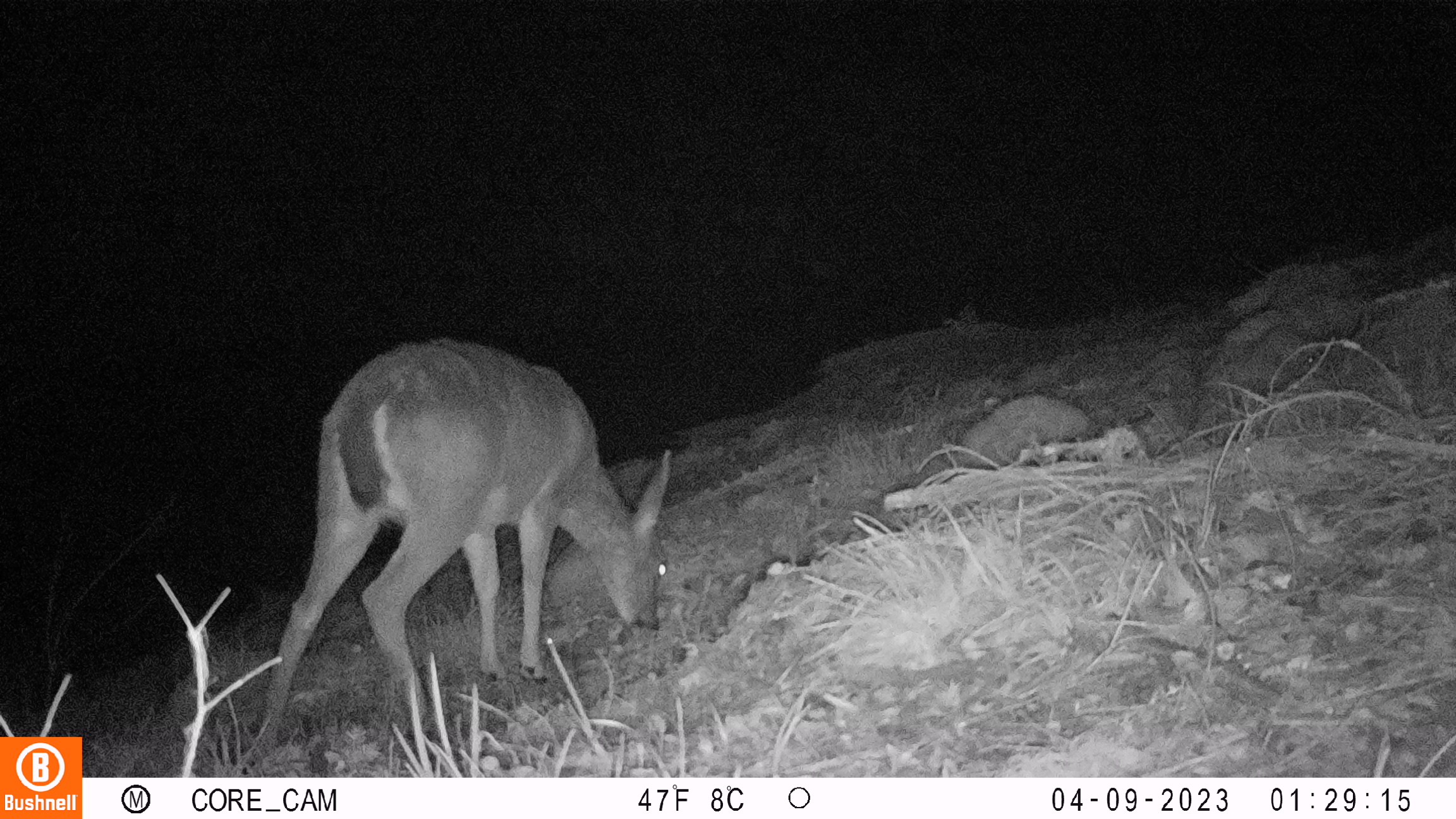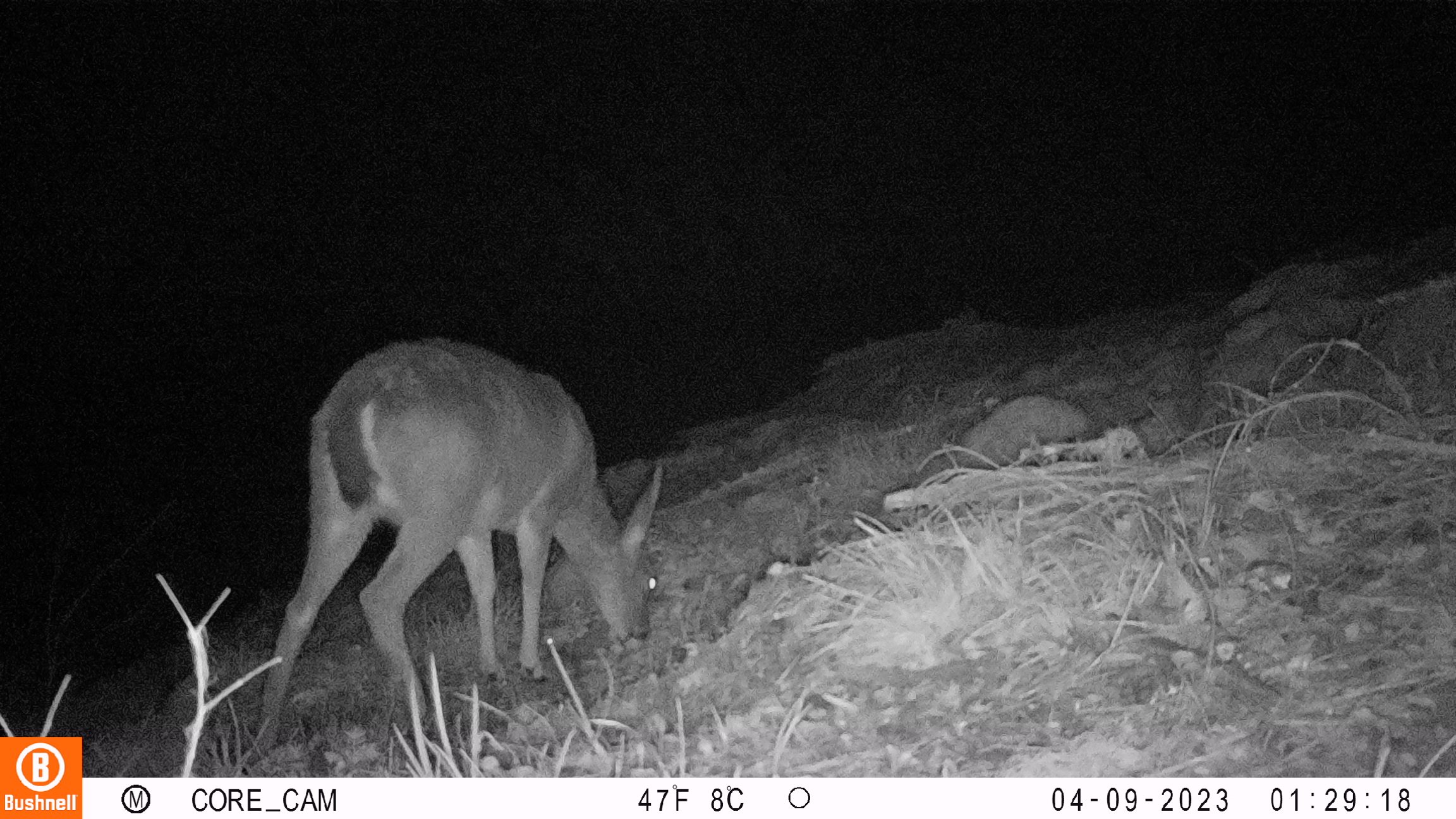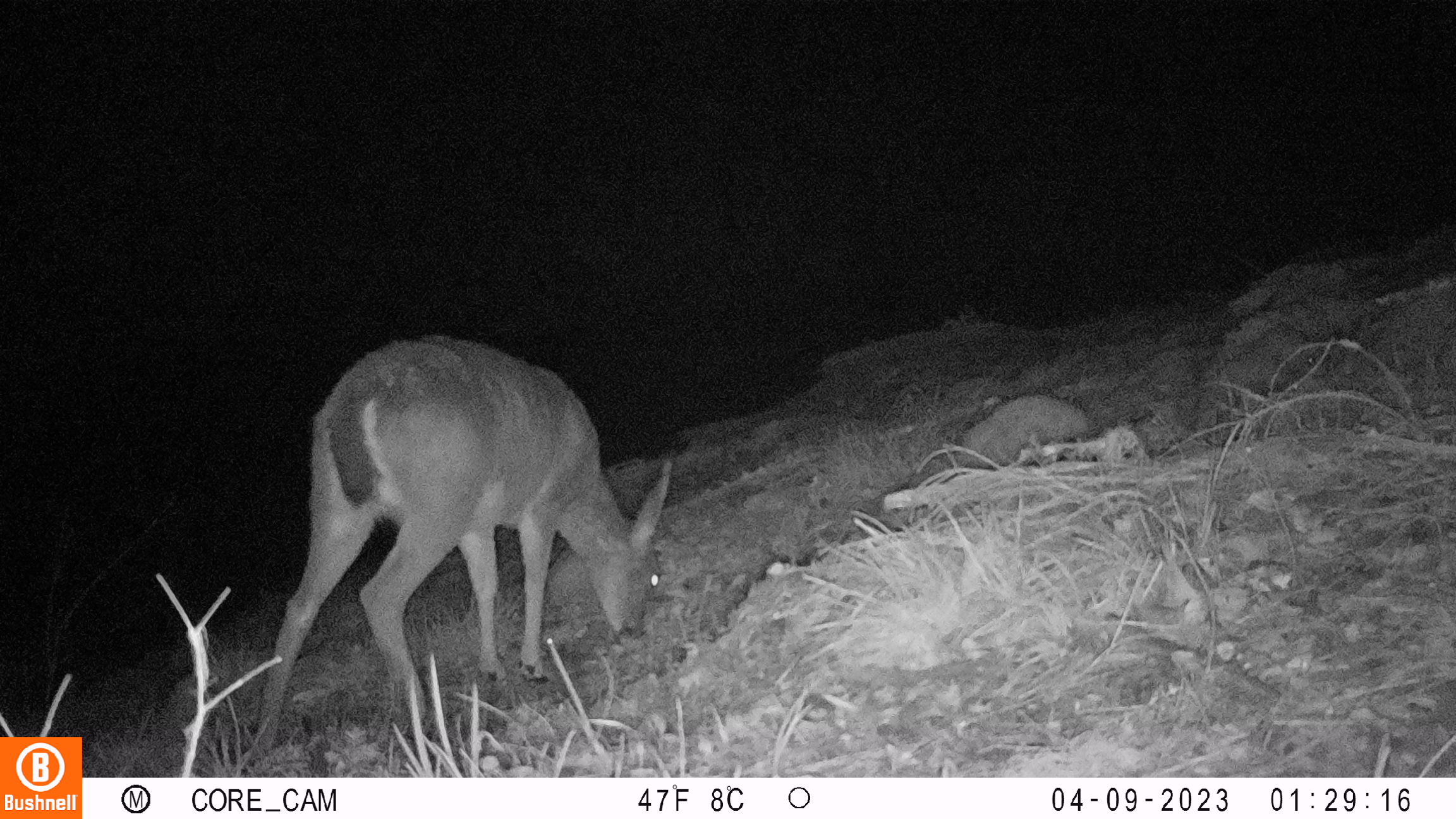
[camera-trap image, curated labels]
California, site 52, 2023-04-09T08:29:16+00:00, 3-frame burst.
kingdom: Animalia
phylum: Chordata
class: Mammalia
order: Artiodactyla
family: Cervidae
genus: Odocoileus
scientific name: Odocoileus hemionus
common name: mule deer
Mule deer (Odocoileus hemionus).